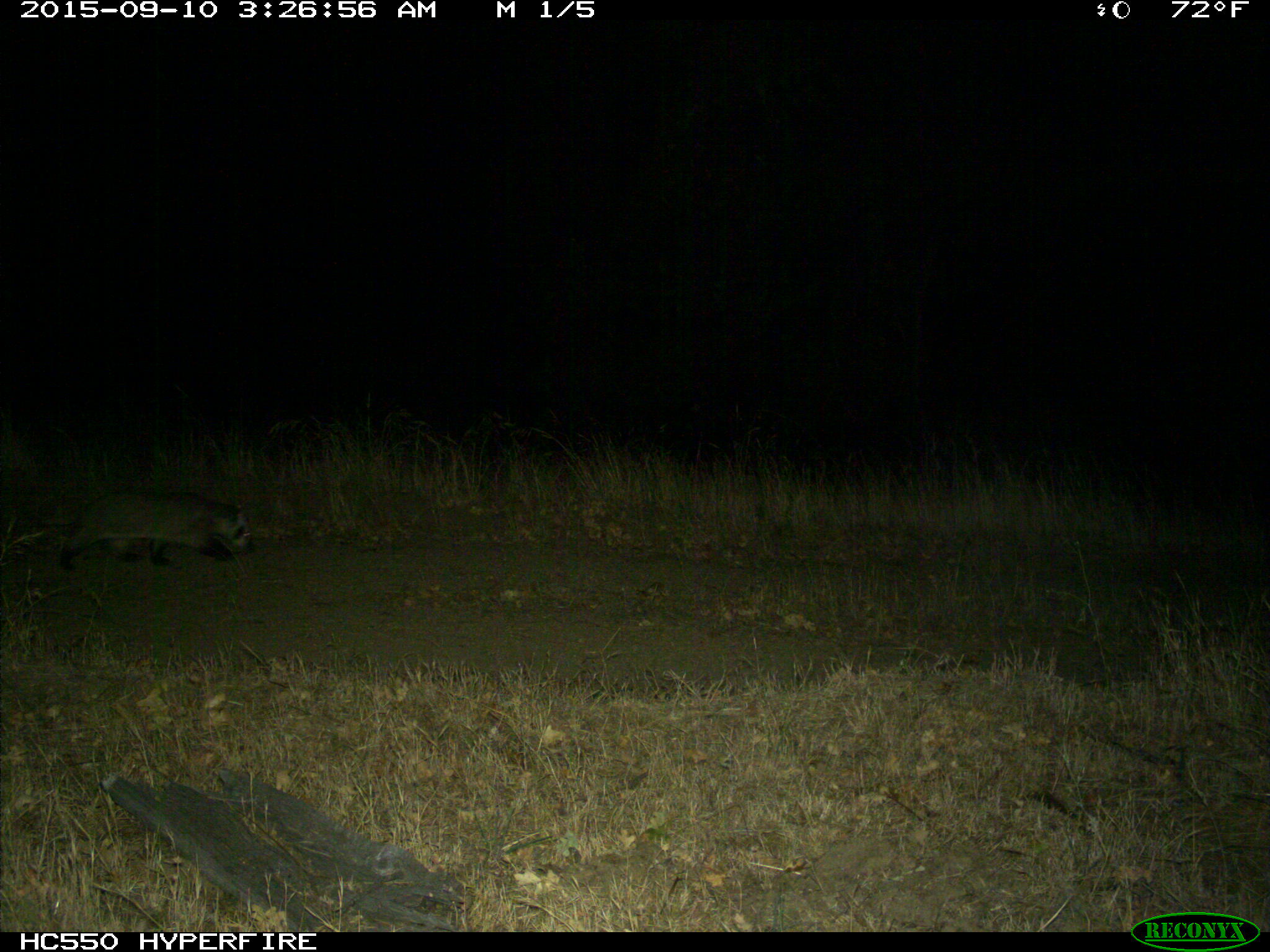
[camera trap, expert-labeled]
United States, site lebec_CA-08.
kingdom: Animalia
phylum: Chordata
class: Mammalia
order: Carnivora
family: Mustelidae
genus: Meles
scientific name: Meles meles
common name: european badger